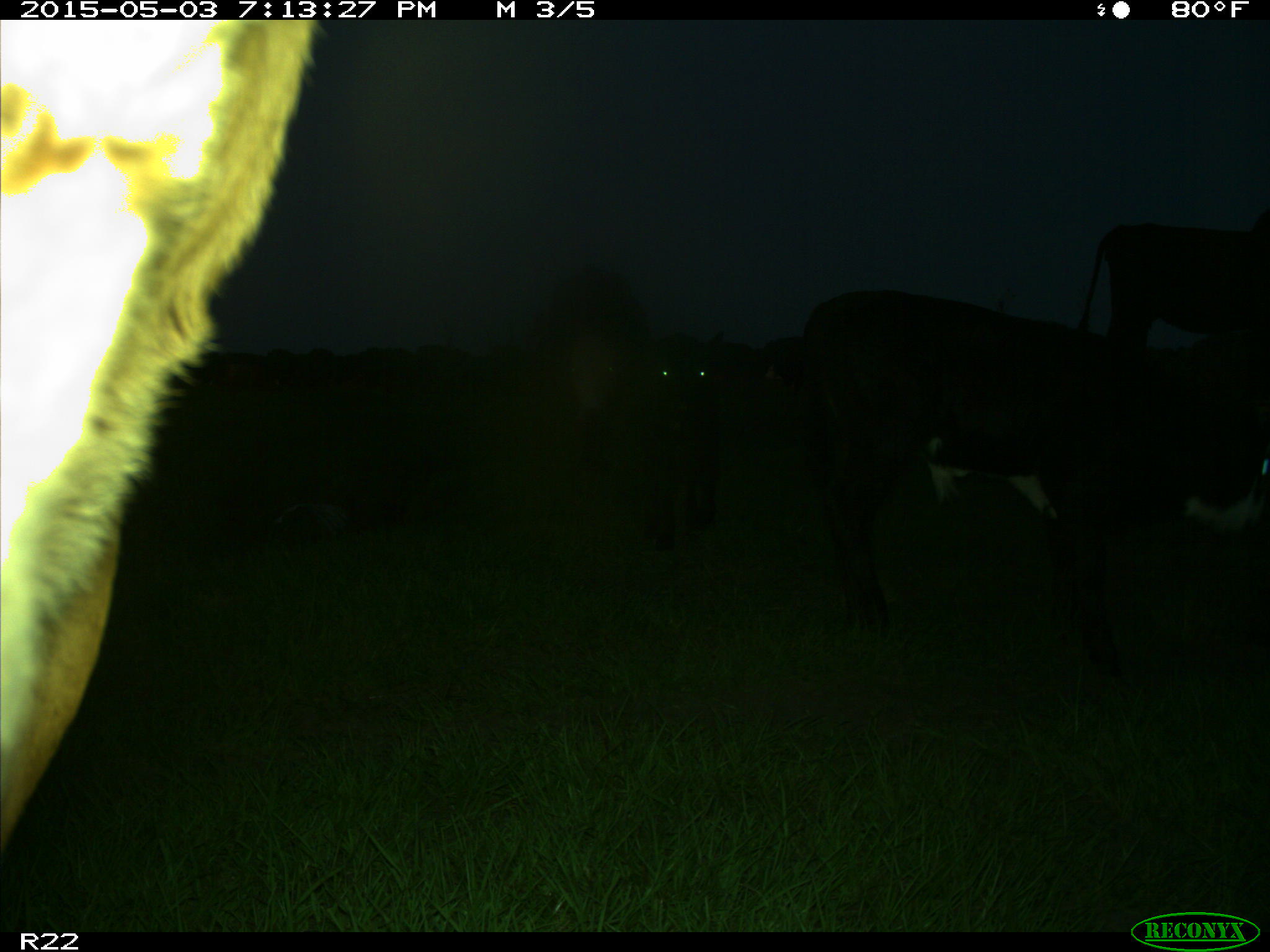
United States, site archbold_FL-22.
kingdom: Animalia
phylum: Chordata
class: Mammalia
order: Artiodactyla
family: Bovidae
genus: Bos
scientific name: Bos taurus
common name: domestic cow